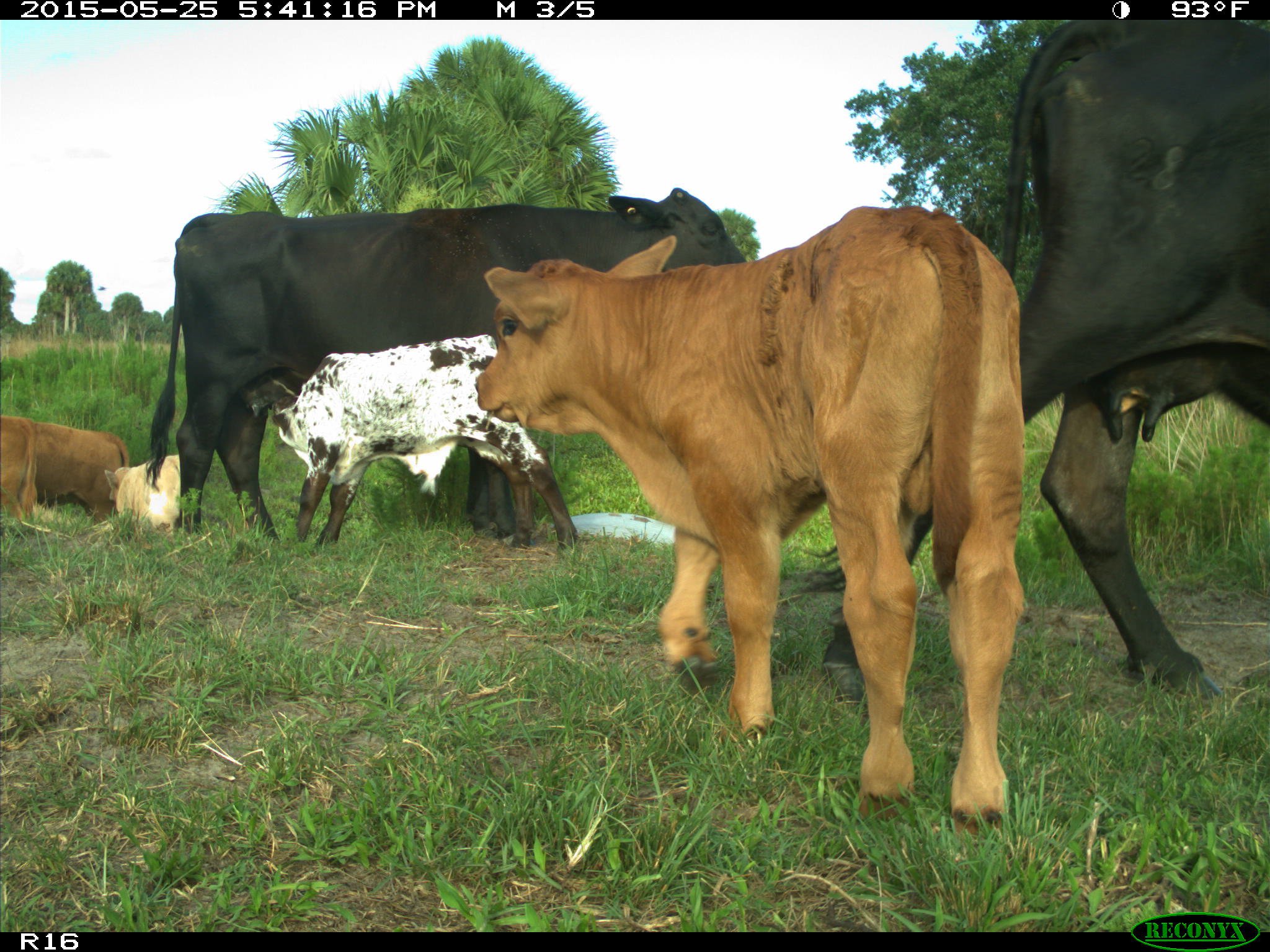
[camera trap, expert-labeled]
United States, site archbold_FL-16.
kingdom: Animalia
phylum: Chordata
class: Mammalia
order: Artiodactyla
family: Bovidae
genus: Bos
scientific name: Bos taurus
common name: domestic cow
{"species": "Bos taurus (domestic cow)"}